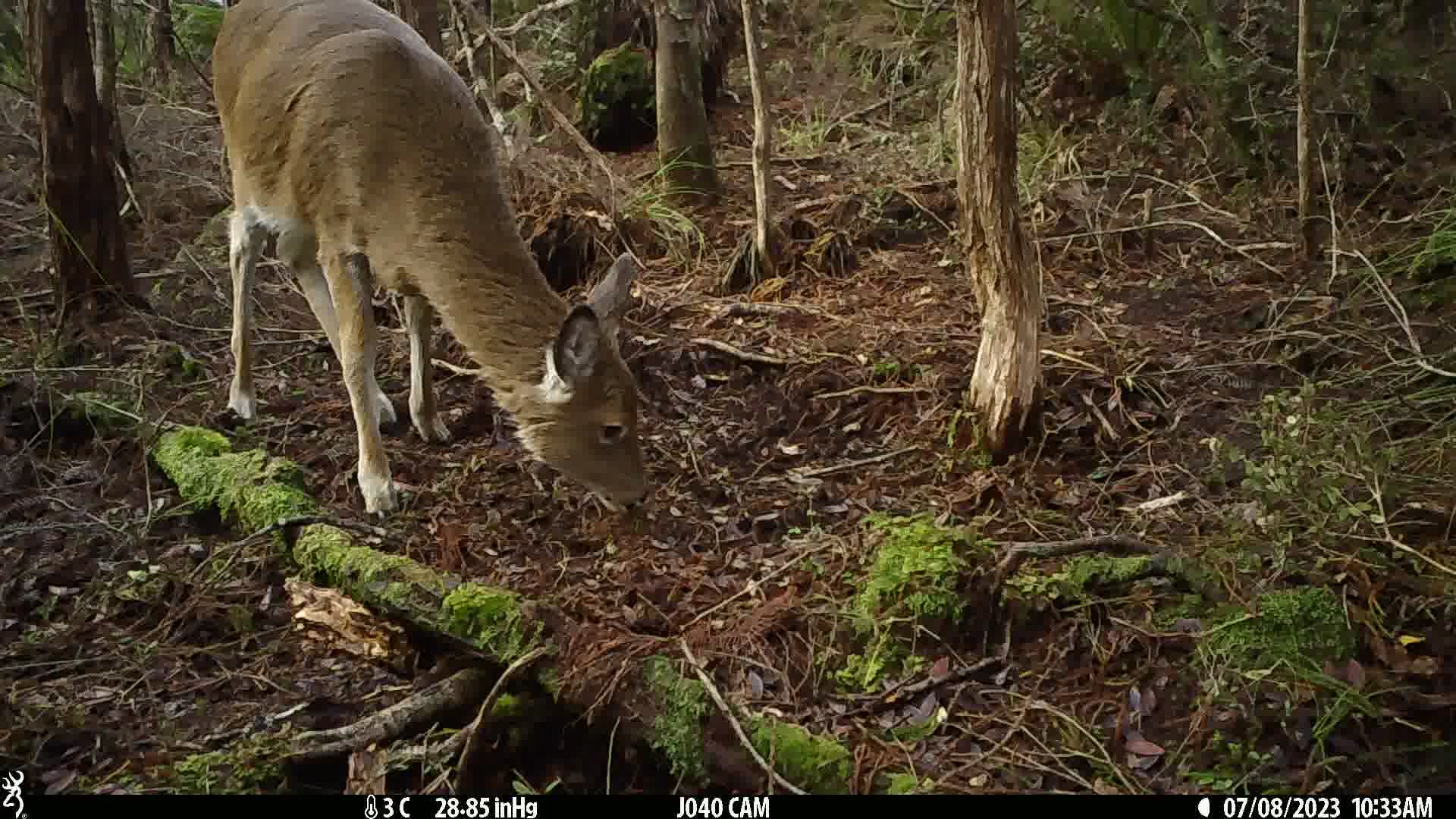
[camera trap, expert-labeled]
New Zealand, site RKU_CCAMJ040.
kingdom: Animalia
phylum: Chordata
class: Mammalia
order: Artiodactyla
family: Cervidae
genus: Odocoileus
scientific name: Odocoileus virginianus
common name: white-tailed deer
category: white tailed deer